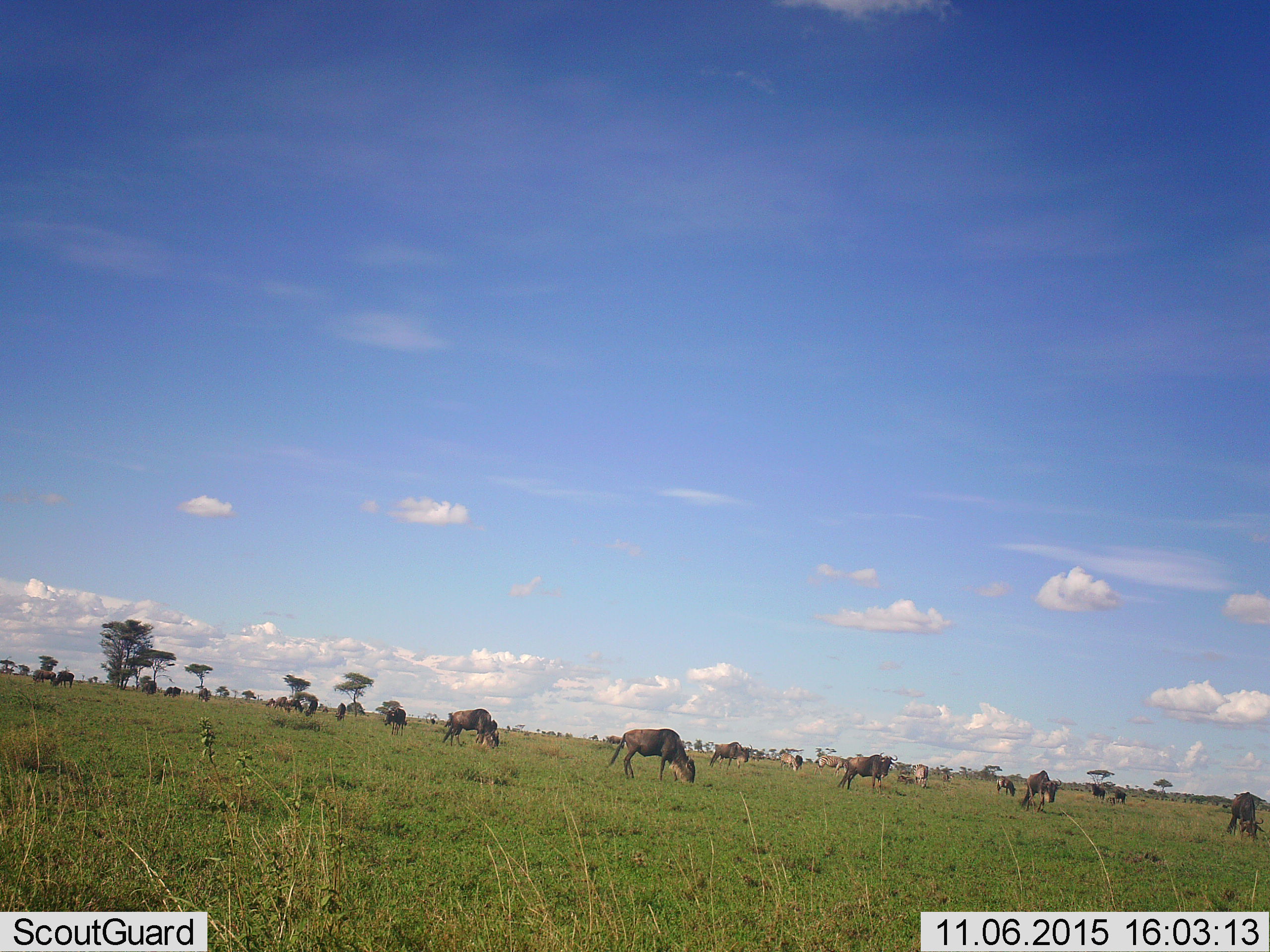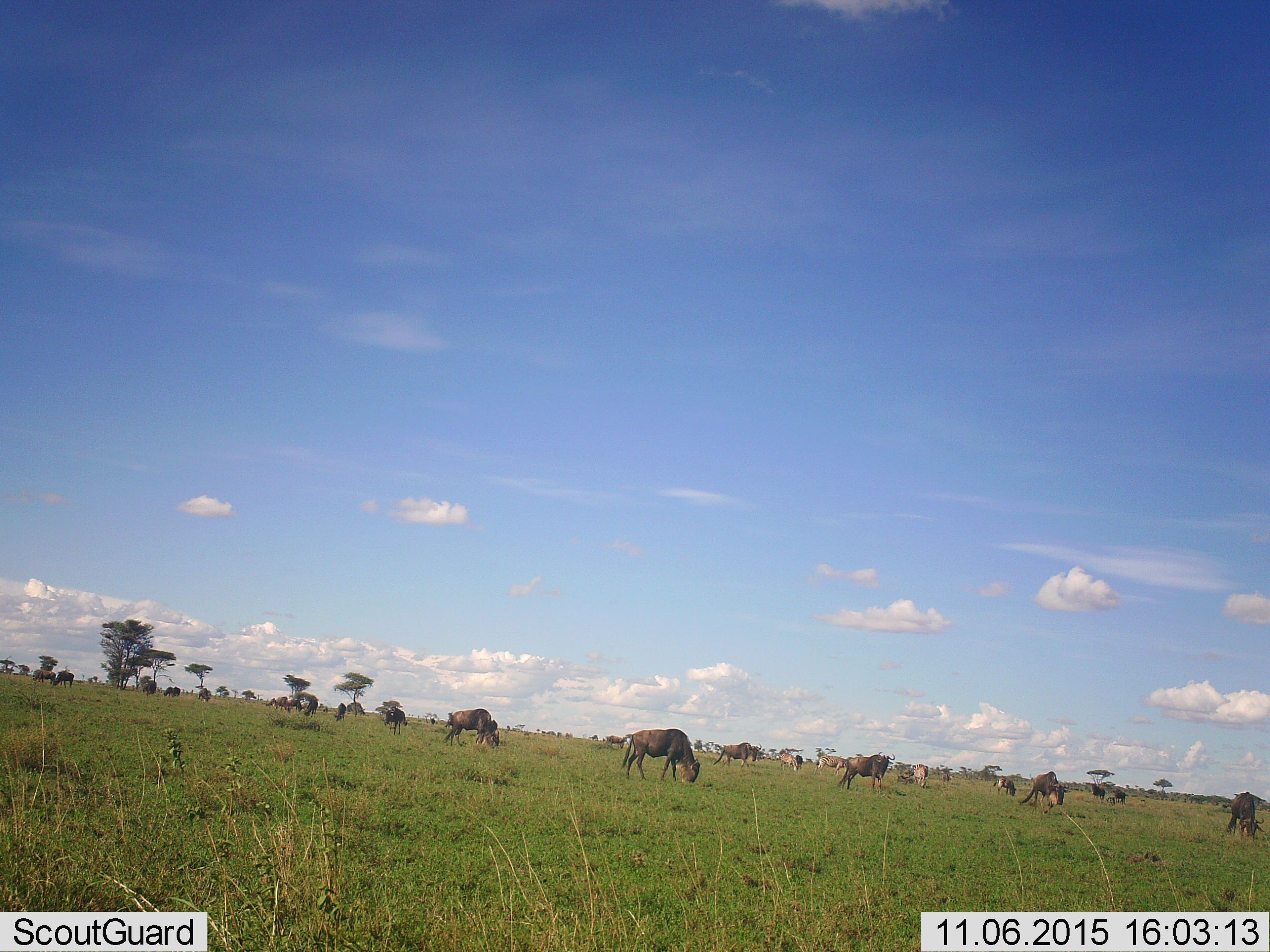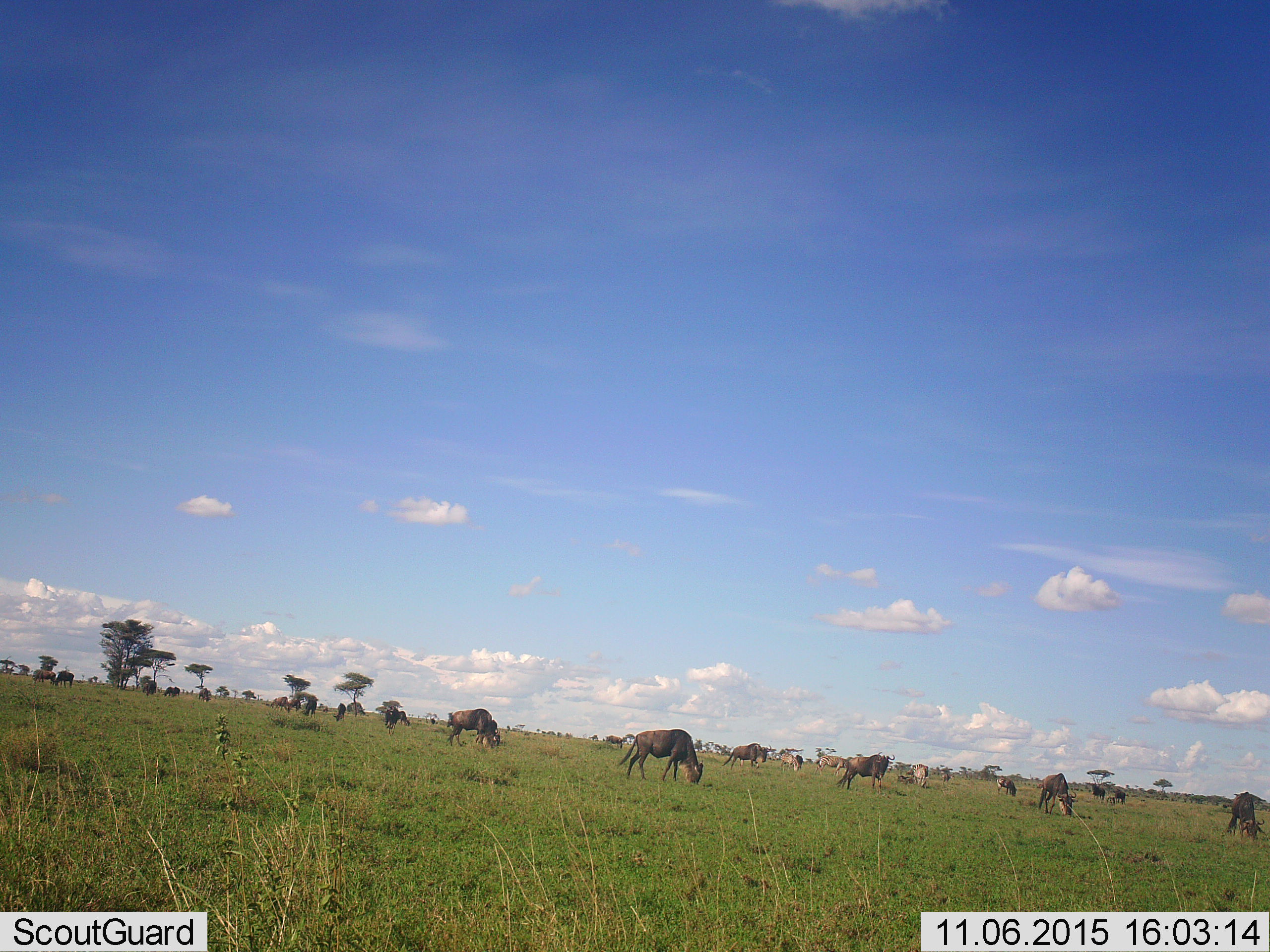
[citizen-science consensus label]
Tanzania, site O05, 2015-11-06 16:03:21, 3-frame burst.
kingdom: Animalia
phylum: Chordata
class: Mammalia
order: Artiodactyla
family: Bovidae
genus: Connochaetes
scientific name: Connochaetes taurinus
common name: blue wildebeest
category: wildebeest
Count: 11-50.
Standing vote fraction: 50%.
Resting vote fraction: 30%.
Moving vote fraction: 60%.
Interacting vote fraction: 20%.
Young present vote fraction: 20%.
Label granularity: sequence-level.